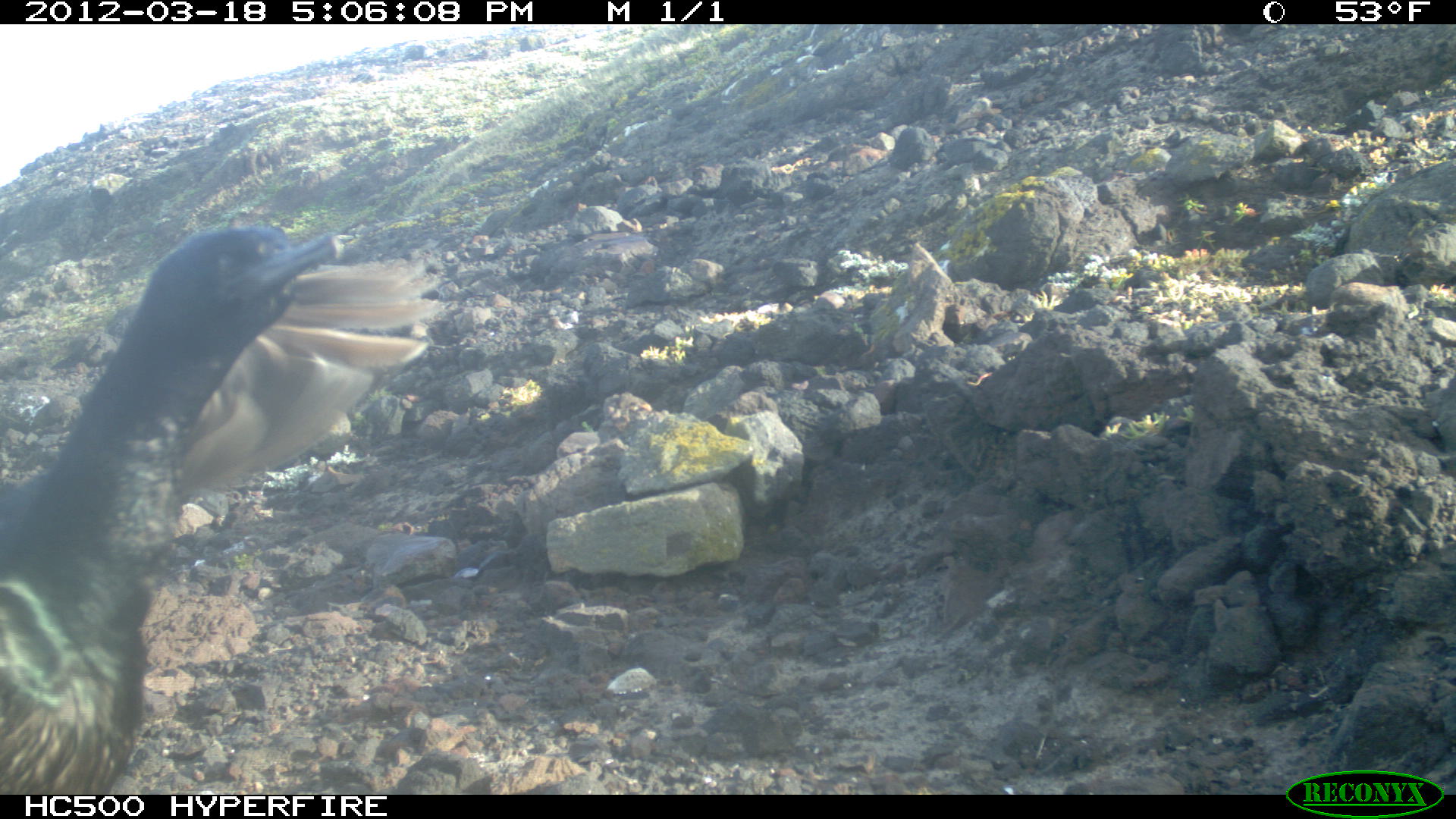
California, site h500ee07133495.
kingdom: Animalia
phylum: Chordata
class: Aves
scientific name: Aves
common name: bird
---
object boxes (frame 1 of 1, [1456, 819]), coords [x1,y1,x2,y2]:
bird: [0,225,340,795]; [169,260,441,492]